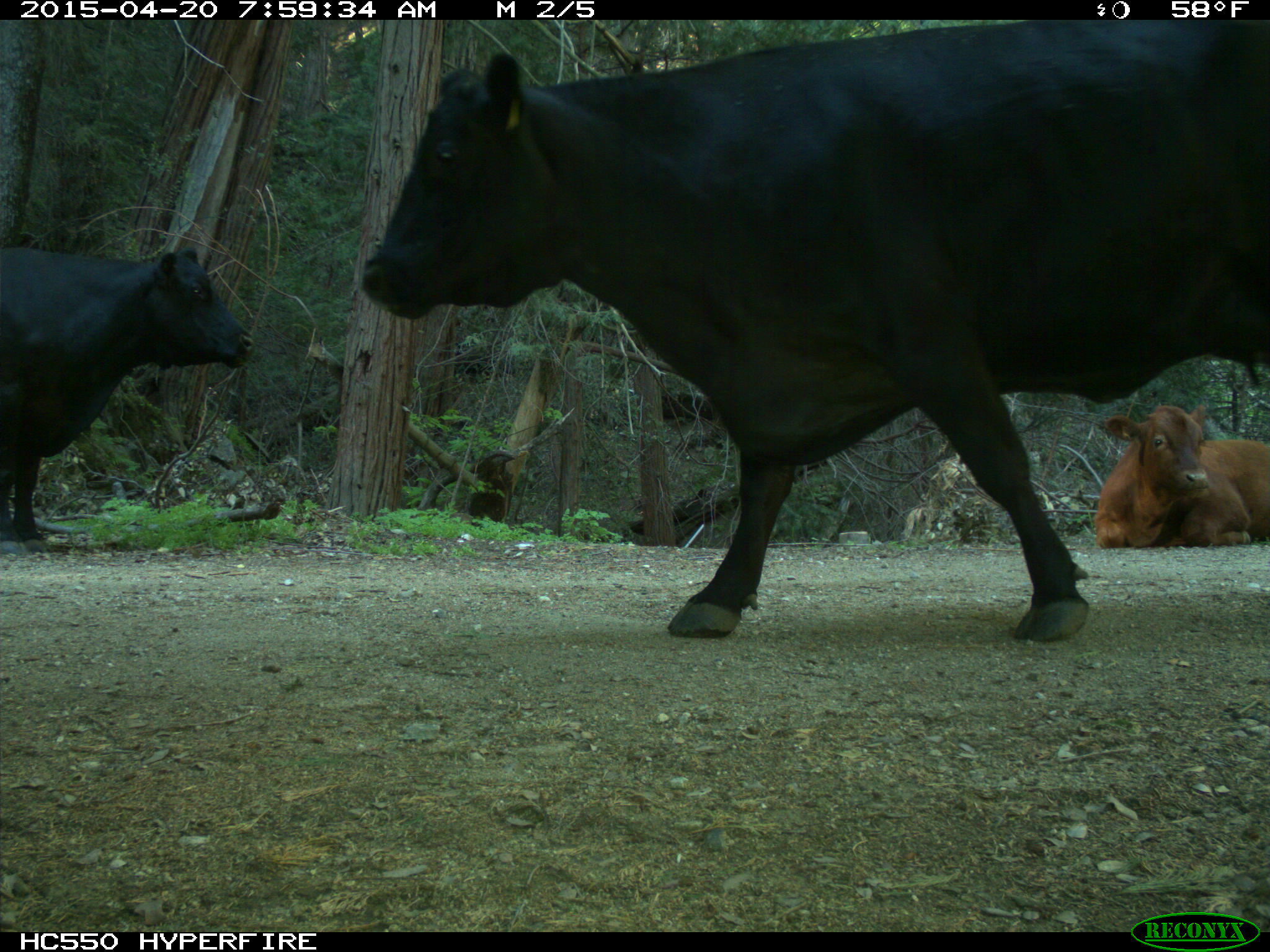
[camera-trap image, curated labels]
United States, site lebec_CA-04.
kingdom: Animalia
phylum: Chordata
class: Mammalia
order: Artiodactyla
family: Bovidae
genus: Bos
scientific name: Bos taurus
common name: domestic cow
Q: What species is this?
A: Bos taurus (domestic cow).